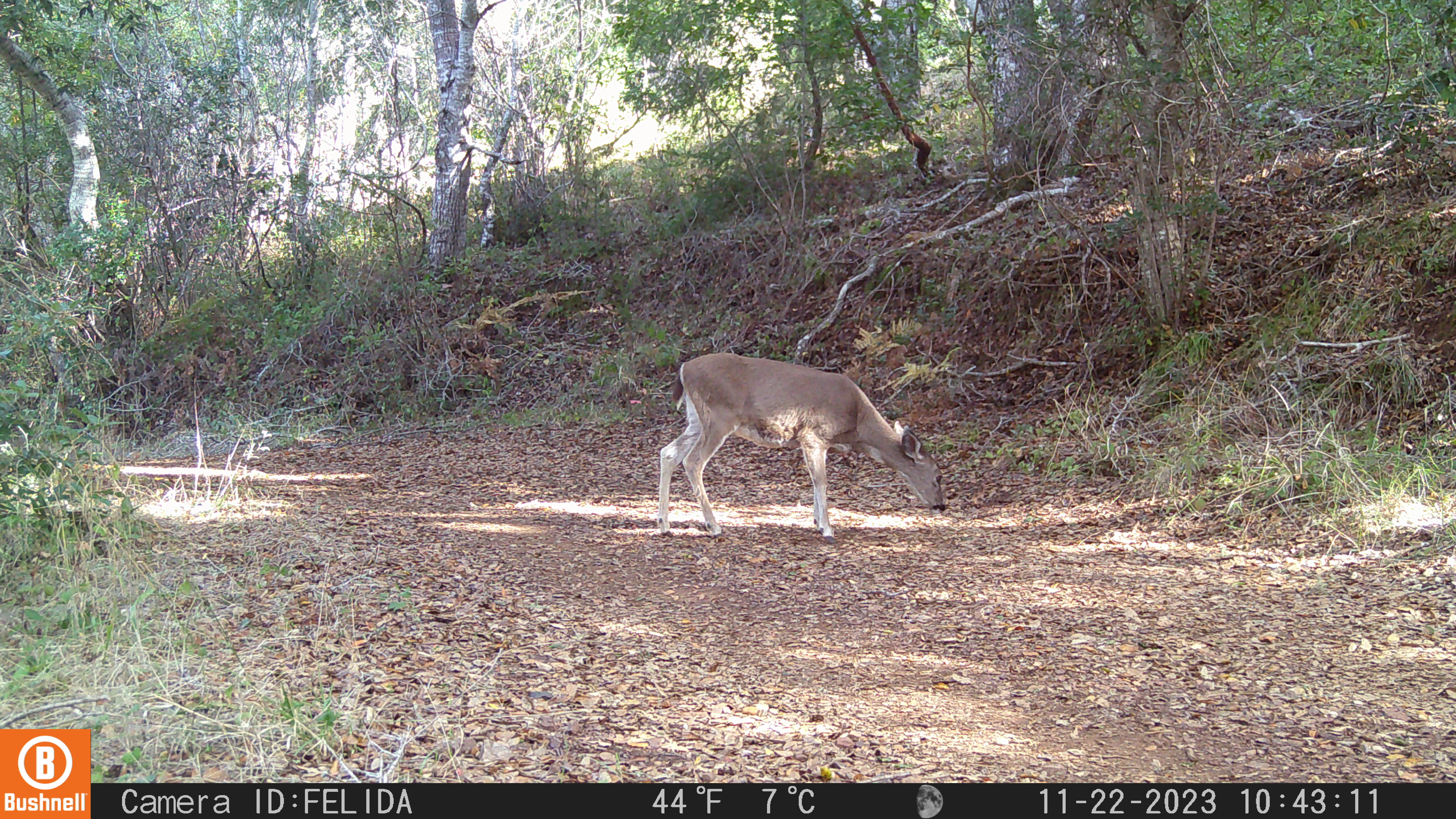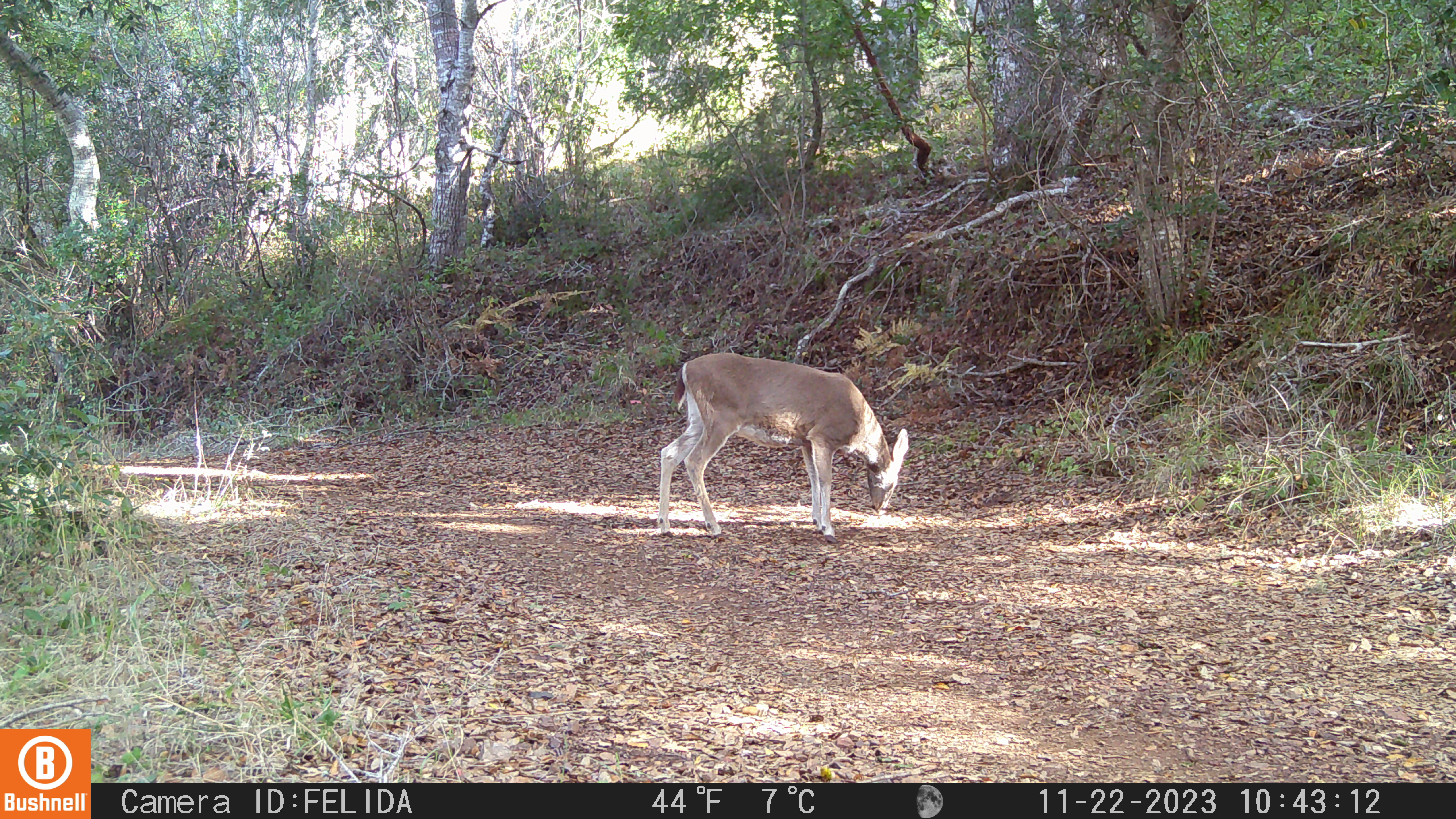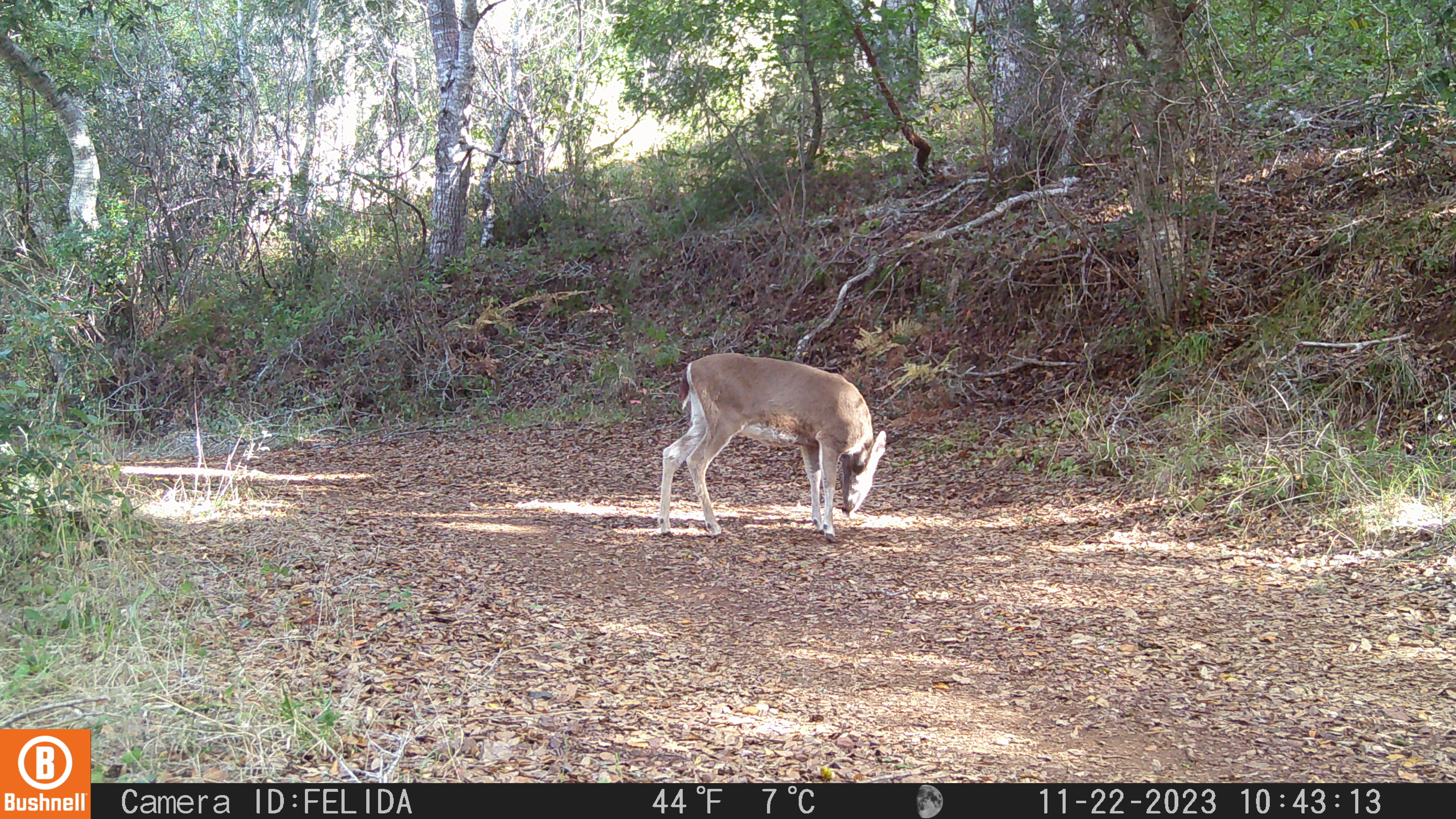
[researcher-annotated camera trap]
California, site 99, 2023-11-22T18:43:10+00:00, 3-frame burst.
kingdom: Animalia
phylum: Chordata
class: Mammalia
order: Artiodactyla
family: Cervidae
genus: Odocoileus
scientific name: Odocoileus hemionus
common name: mule deer